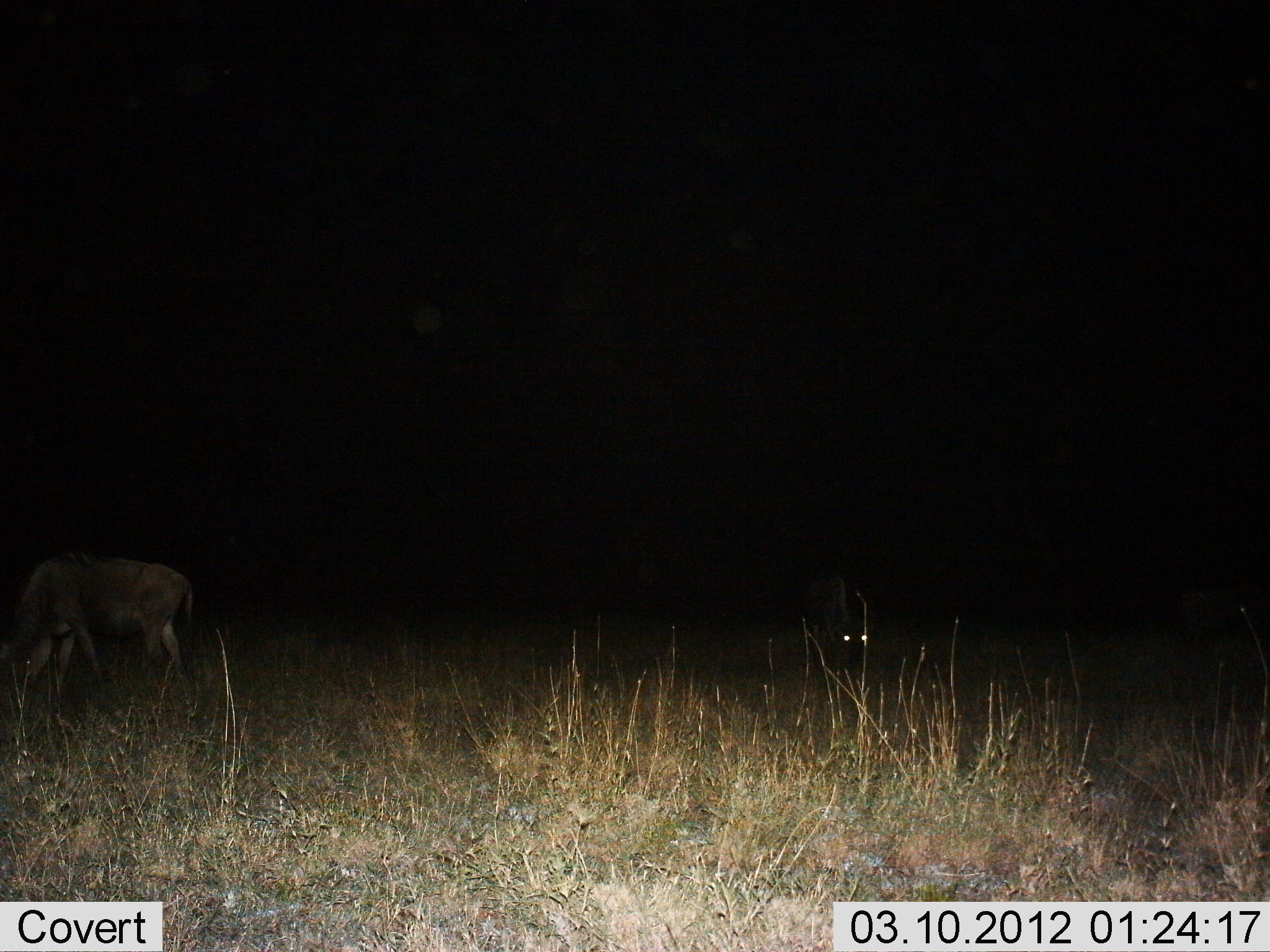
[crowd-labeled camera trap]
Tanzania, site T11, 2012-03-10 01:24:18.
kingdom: Animalia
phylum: Chordata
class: Mammalia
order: Artiodactyla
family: Bovidae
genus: Connochaetes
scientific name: Connochaetes taurinus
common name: blue wildebeest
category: wildebeest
Wildebeest (blue wildebeest) (Connochaetes taurinus), count 2. Behavior (volunteer vote fractions): standing 38%, resting 15%, moving 0%, interacting 0%. Young present (vote fraction): 0%. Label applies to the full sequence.